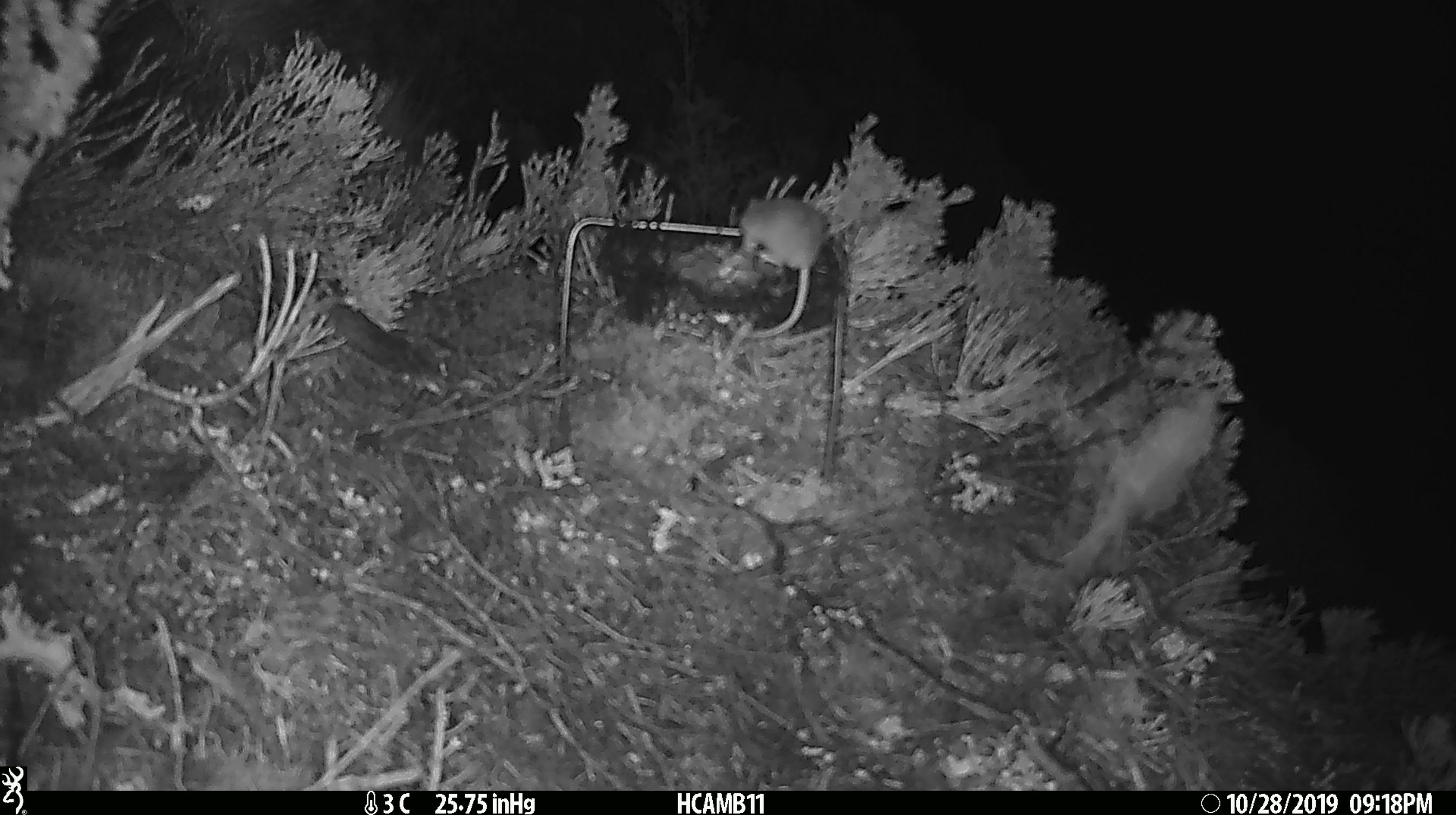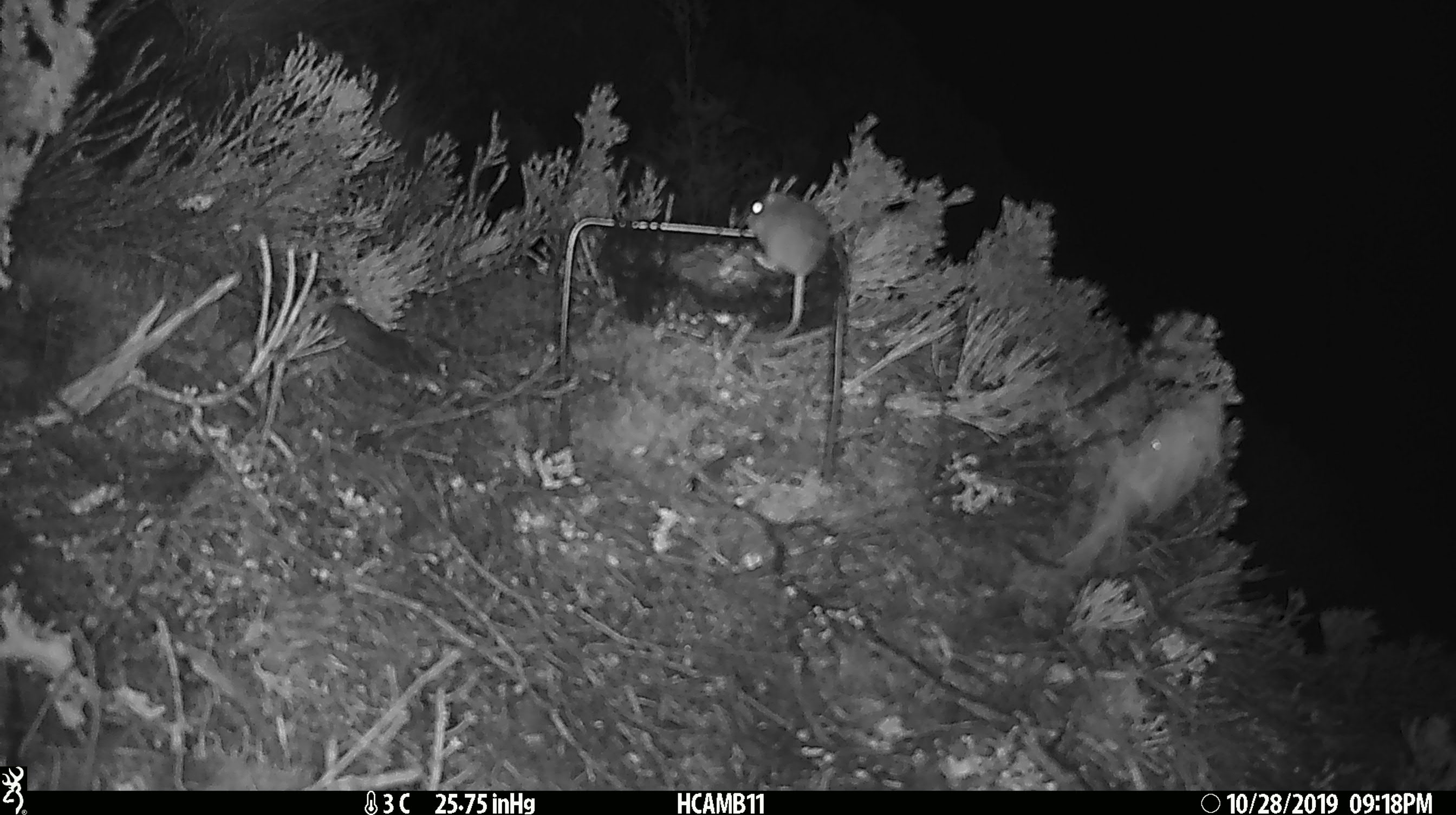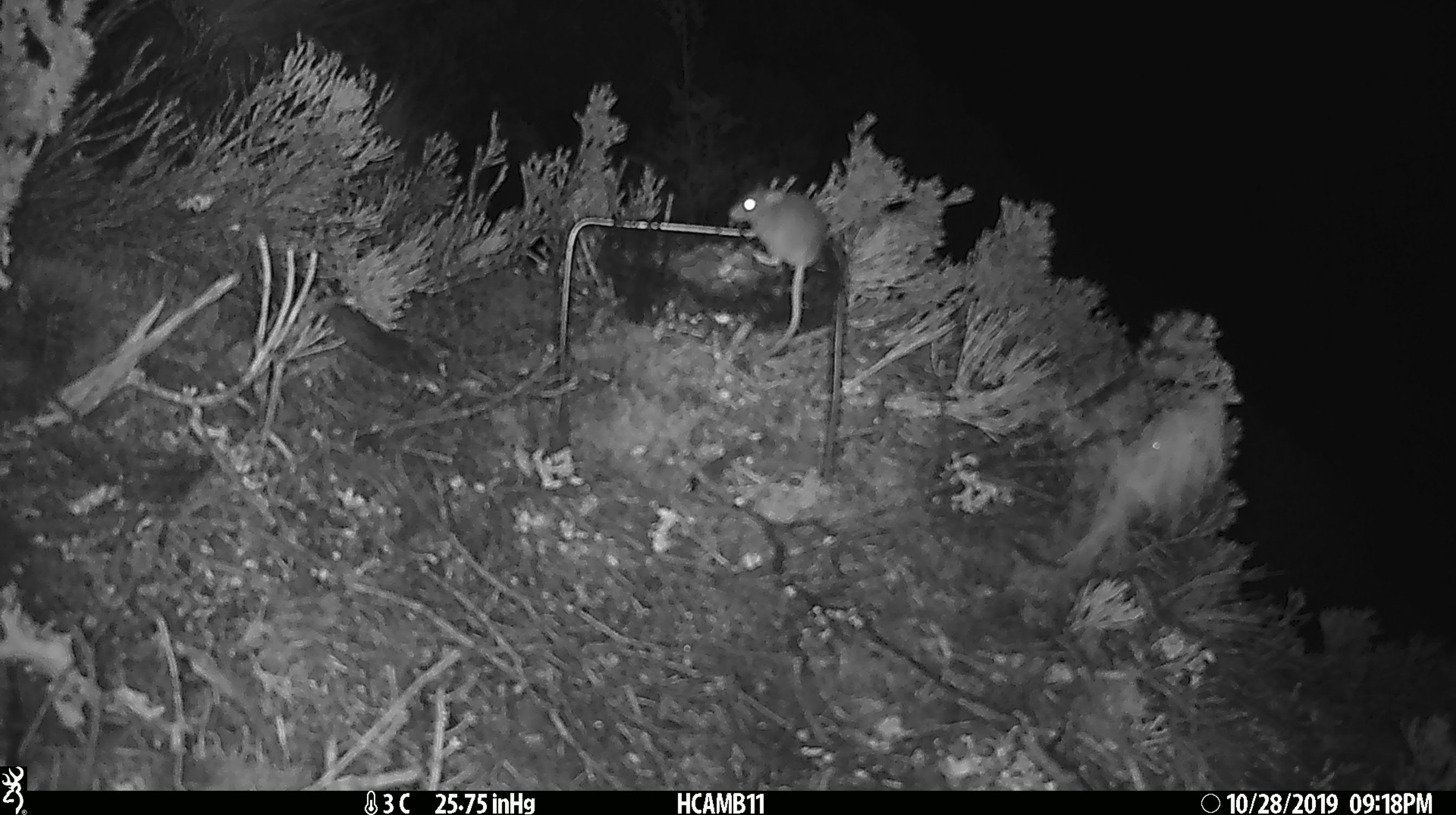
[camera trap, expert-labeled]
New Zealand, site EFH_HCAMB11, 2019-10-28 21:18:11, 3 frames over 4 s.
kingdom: Animalia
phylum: Chordata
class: Mammalia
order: Rodentia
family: Muridae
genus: Mus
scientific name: Mus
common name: mouse